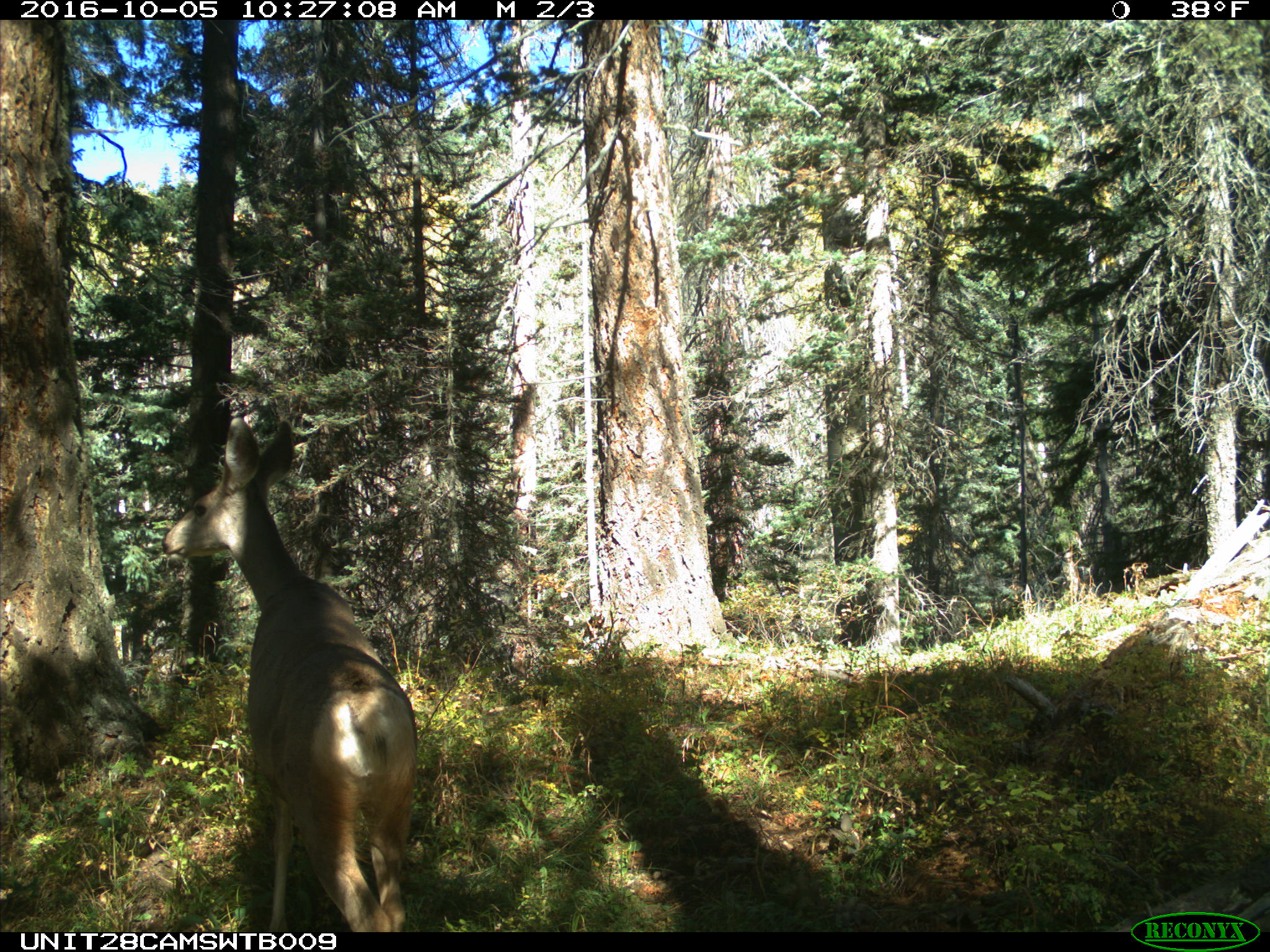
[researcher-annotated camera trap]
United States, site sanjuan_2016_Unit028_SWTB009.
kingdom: Animalia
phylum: Chordata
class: Mammalia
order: Artiodactyla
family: Cervidae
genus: Odocoileus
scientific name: Odocoileus hemionus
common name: mule deer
Odocoileus hemionus (mule deer).